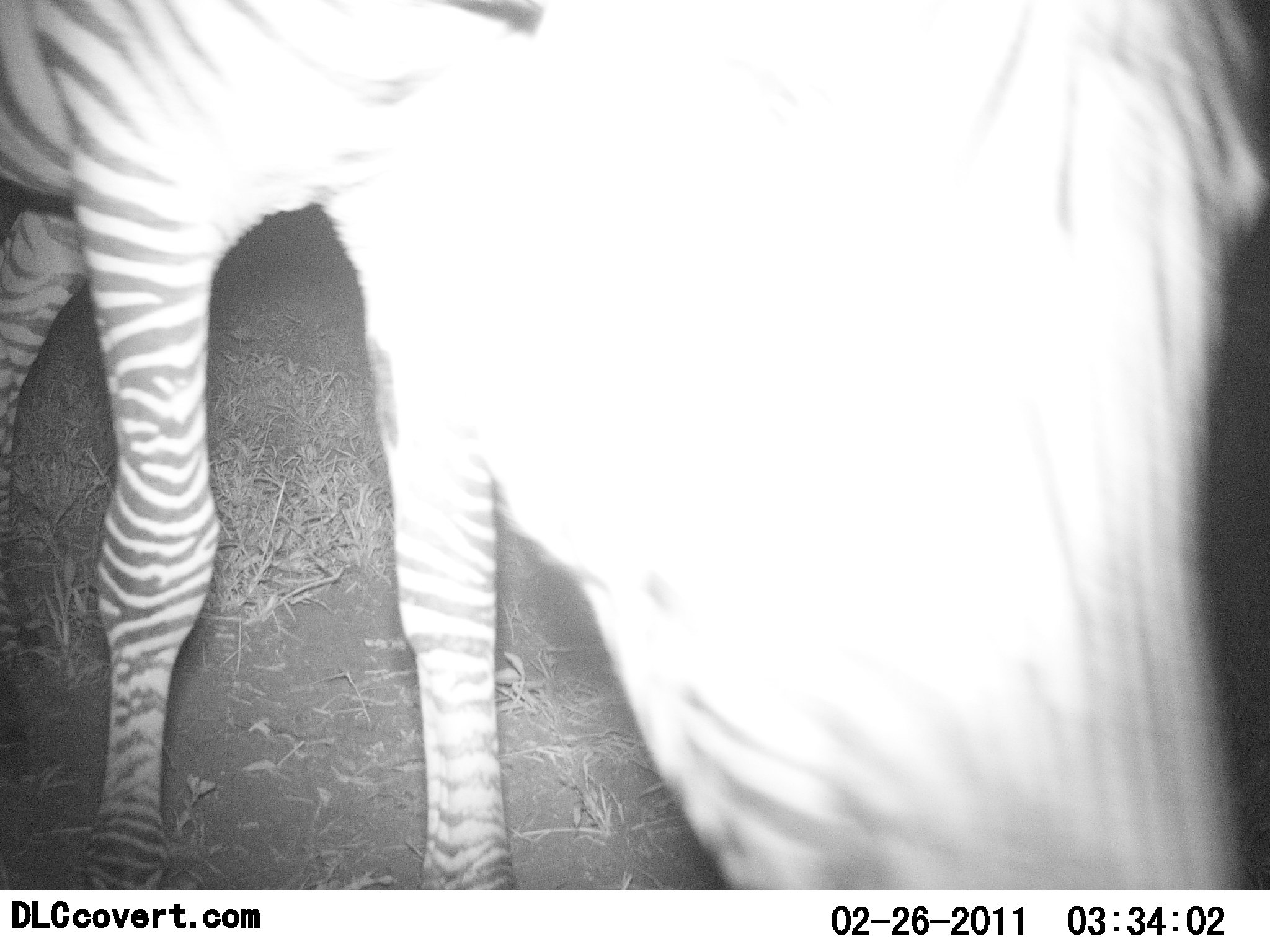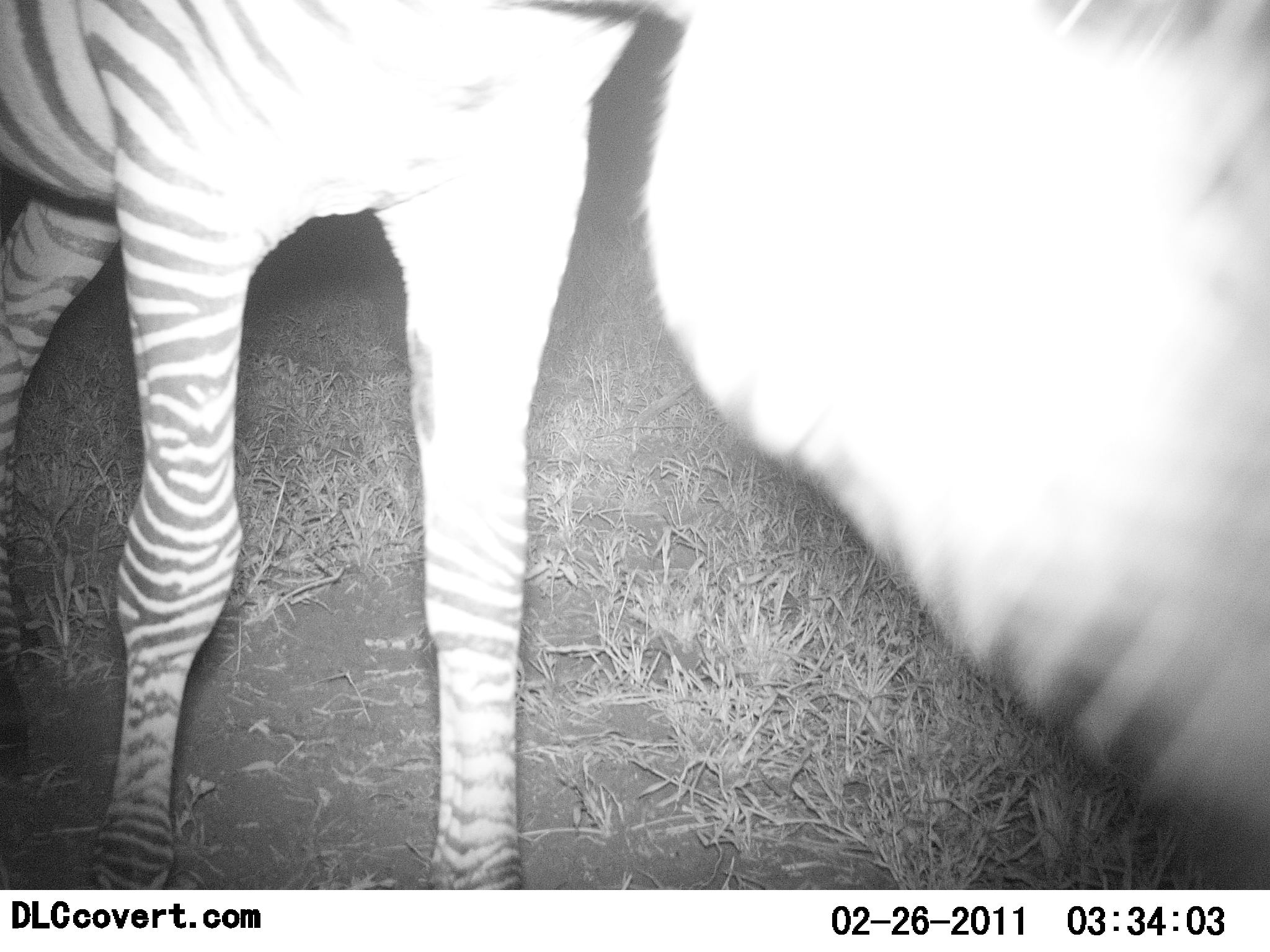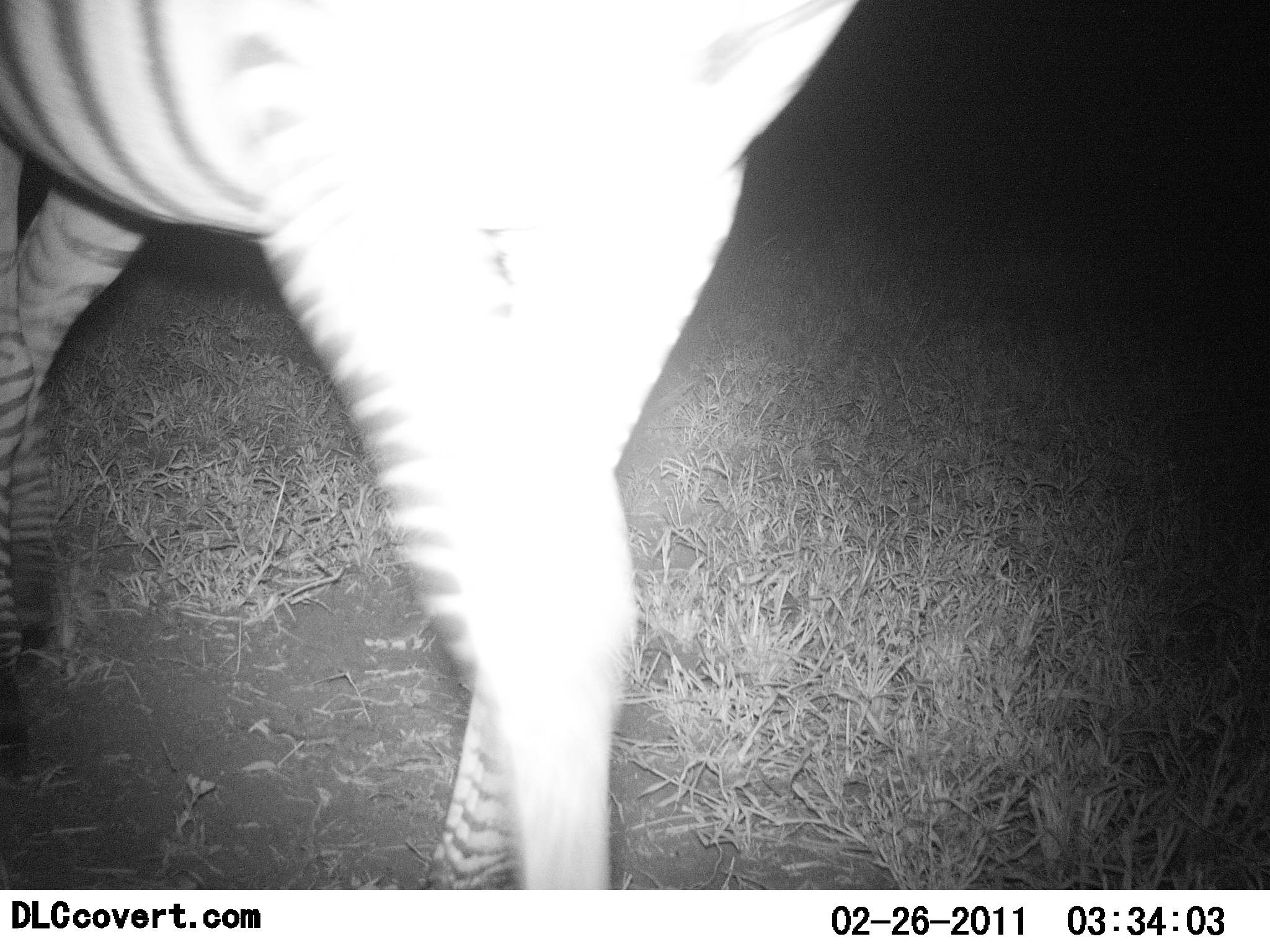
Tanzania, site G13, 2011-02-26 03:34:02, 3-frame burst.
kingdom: Animalia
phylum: Chordata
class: Mammalia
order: Perissodactyla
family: Equidae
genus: Equus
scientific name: Equus quagga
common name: plains zebra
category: zebra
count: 1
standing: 33%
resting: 0%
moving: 60%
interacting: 0%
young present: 0%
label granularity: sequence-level